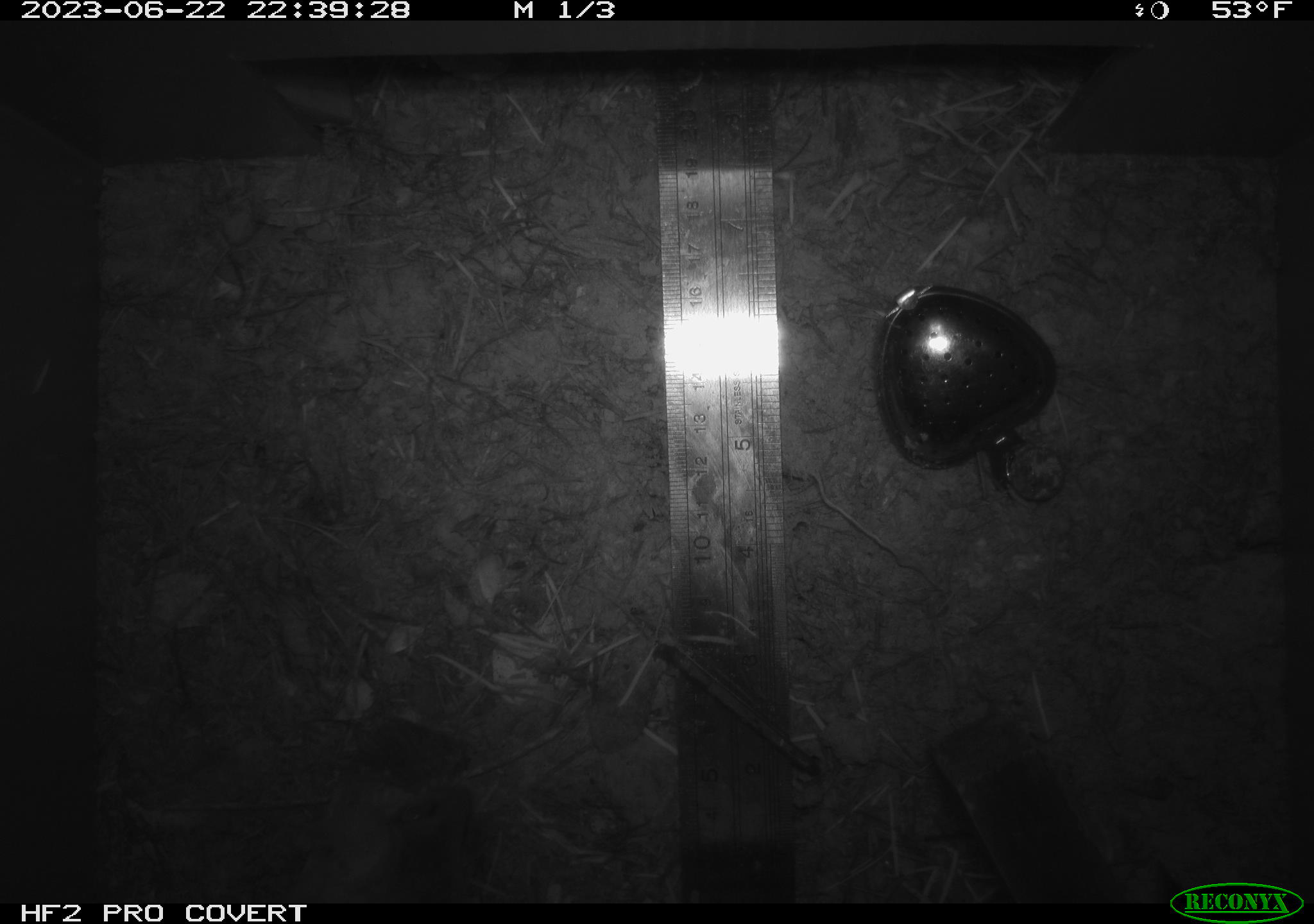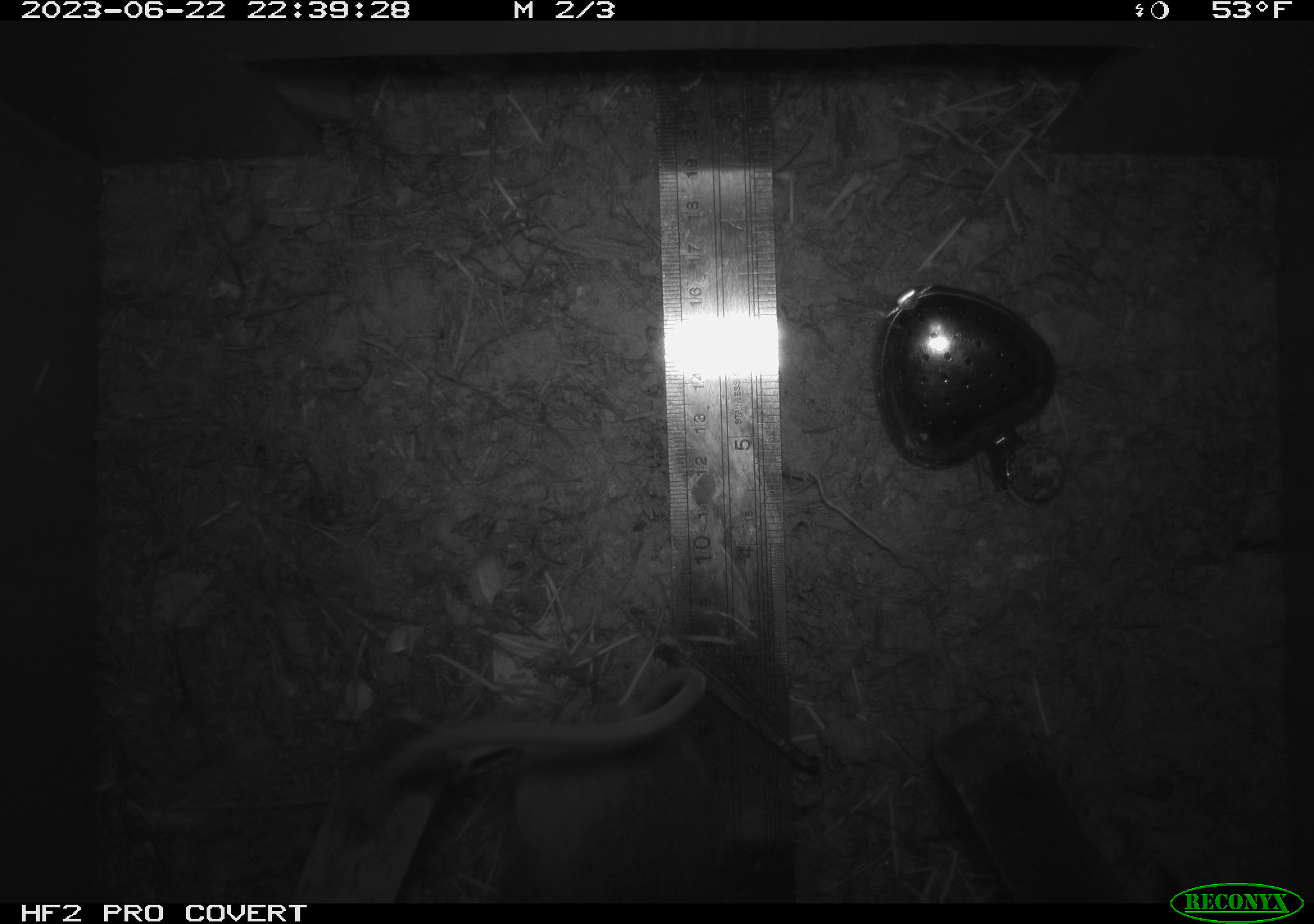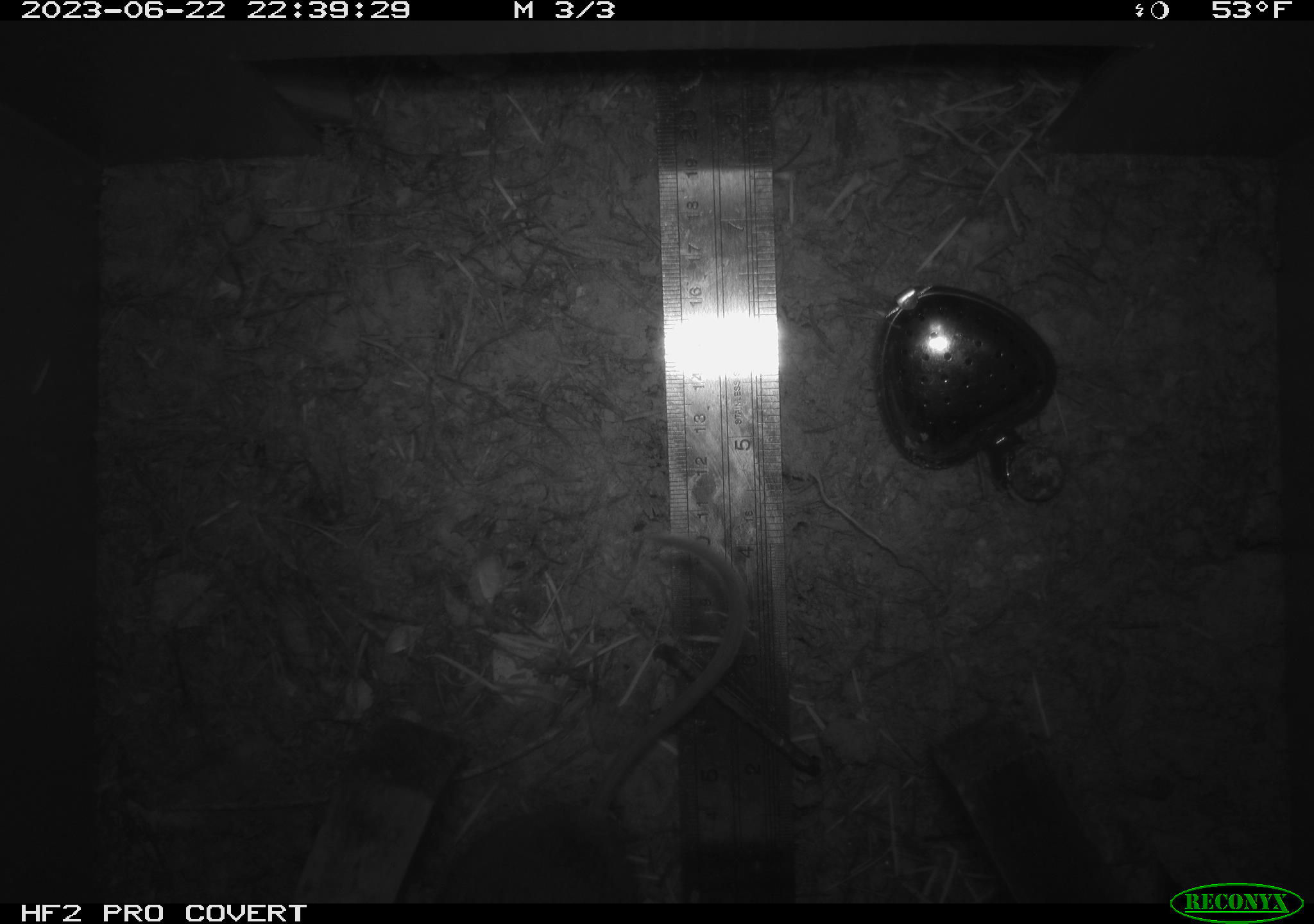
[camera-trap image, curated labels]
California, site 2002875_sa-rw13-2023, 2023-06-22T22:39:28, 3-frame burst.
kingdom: Animalia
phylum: Chordata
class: Mammalia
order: Rodentia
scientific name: Rodentia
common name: mouse species